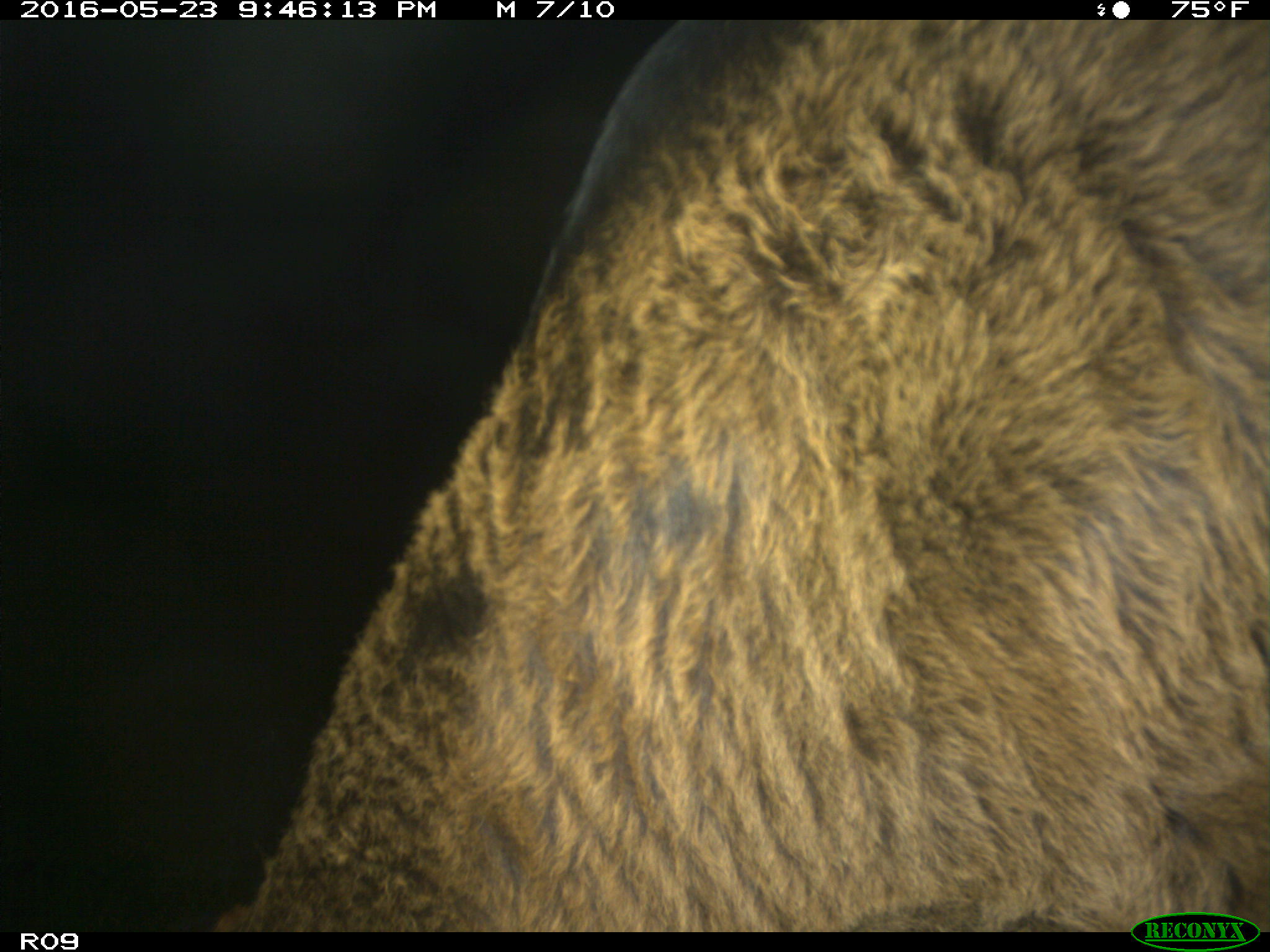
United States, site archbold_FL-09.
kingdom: Animalia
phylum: Chordata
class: Mammalia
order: Artiodactyla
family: Bovidae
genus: Bos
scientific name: Bos taurus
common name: domestic cow